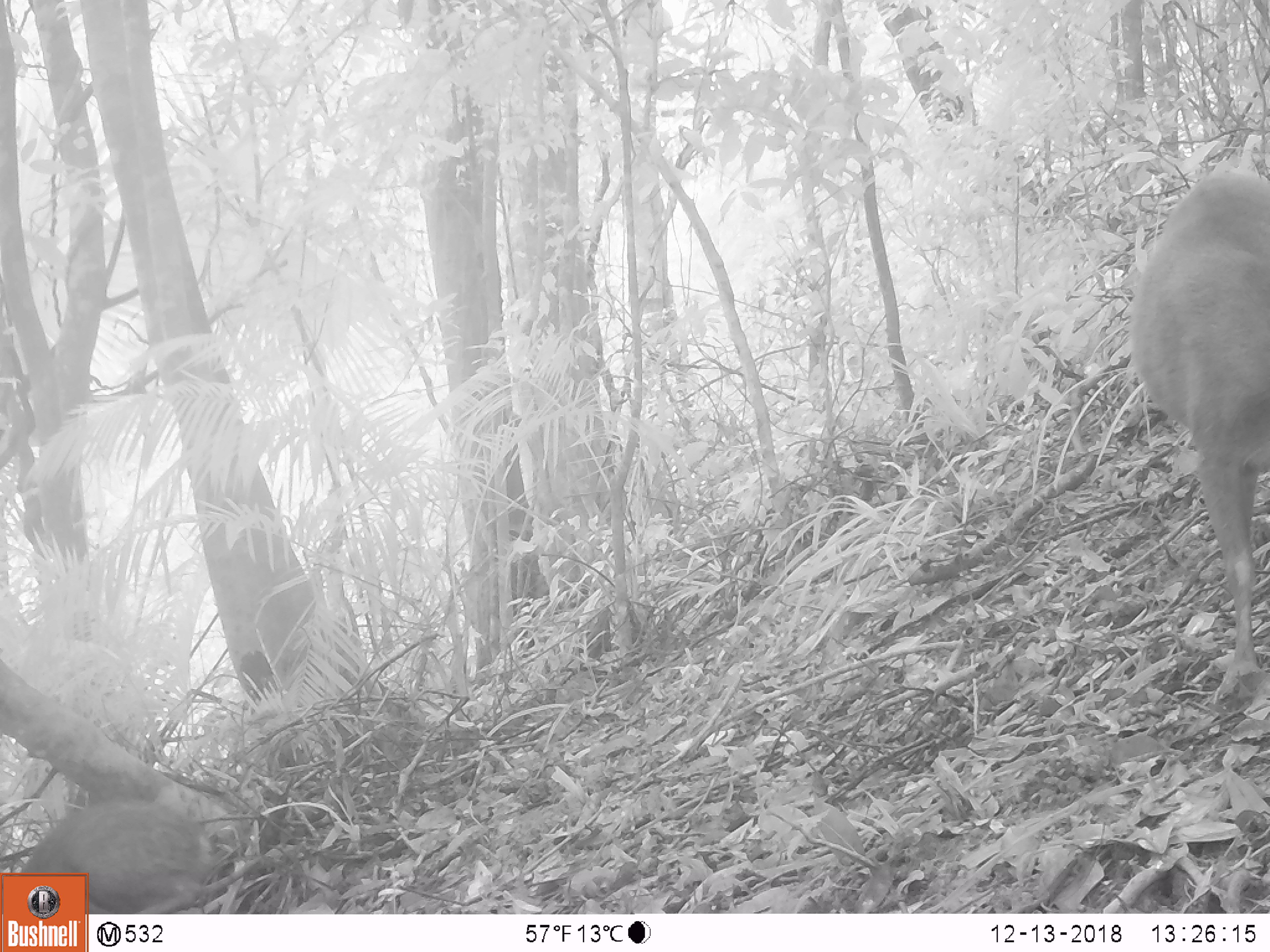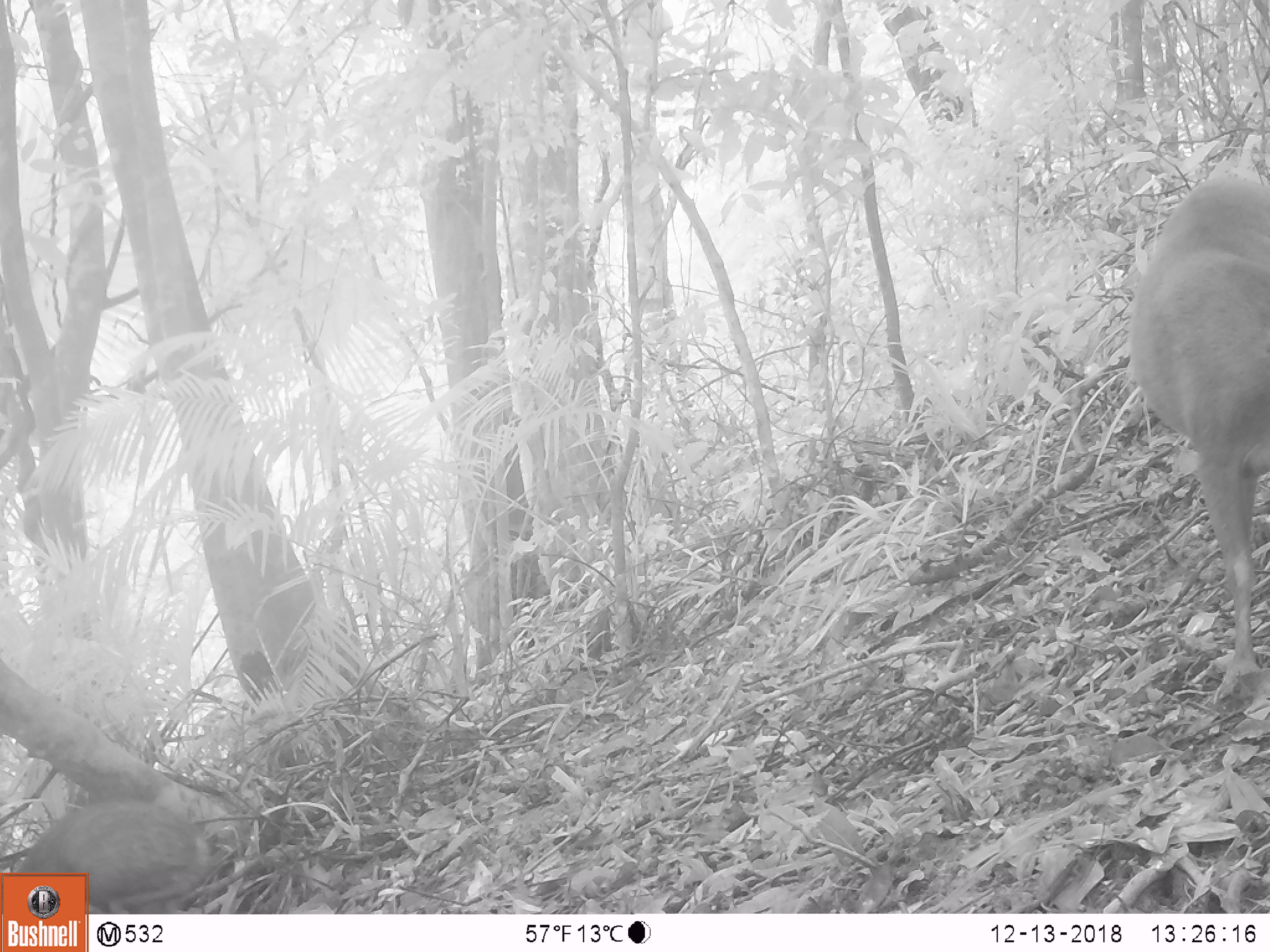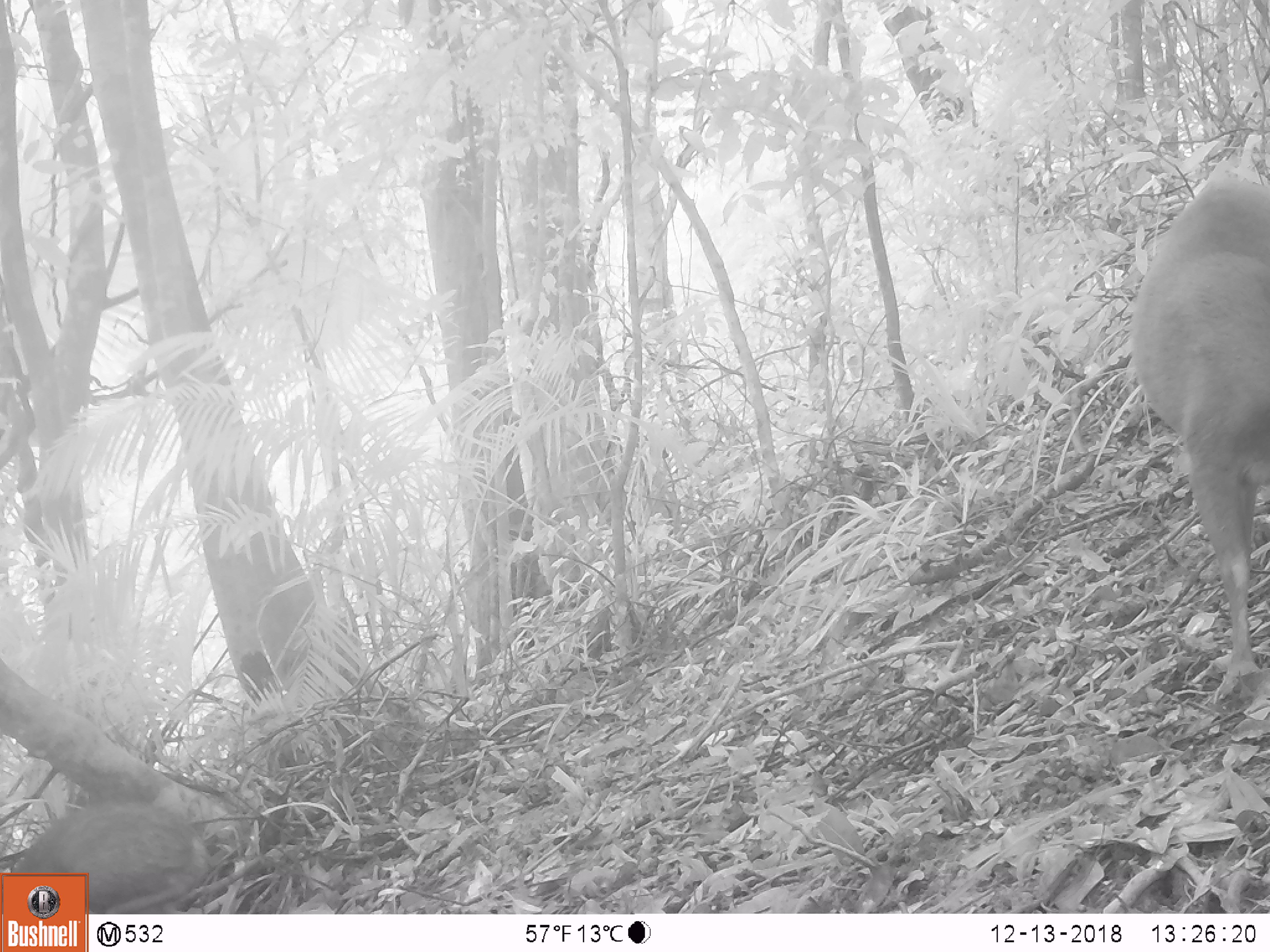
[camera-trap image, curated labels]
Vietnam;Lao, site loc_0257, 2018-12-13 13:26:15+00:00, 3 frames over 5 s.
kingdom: Animalia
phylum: Chordata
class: Mammalia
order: Artiodactyla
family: Cervidae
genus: Muntiacus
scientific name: Muntiacus rooseveltorum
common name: roosevelt's muntjac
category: roosevelts muntjac group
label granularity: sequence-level